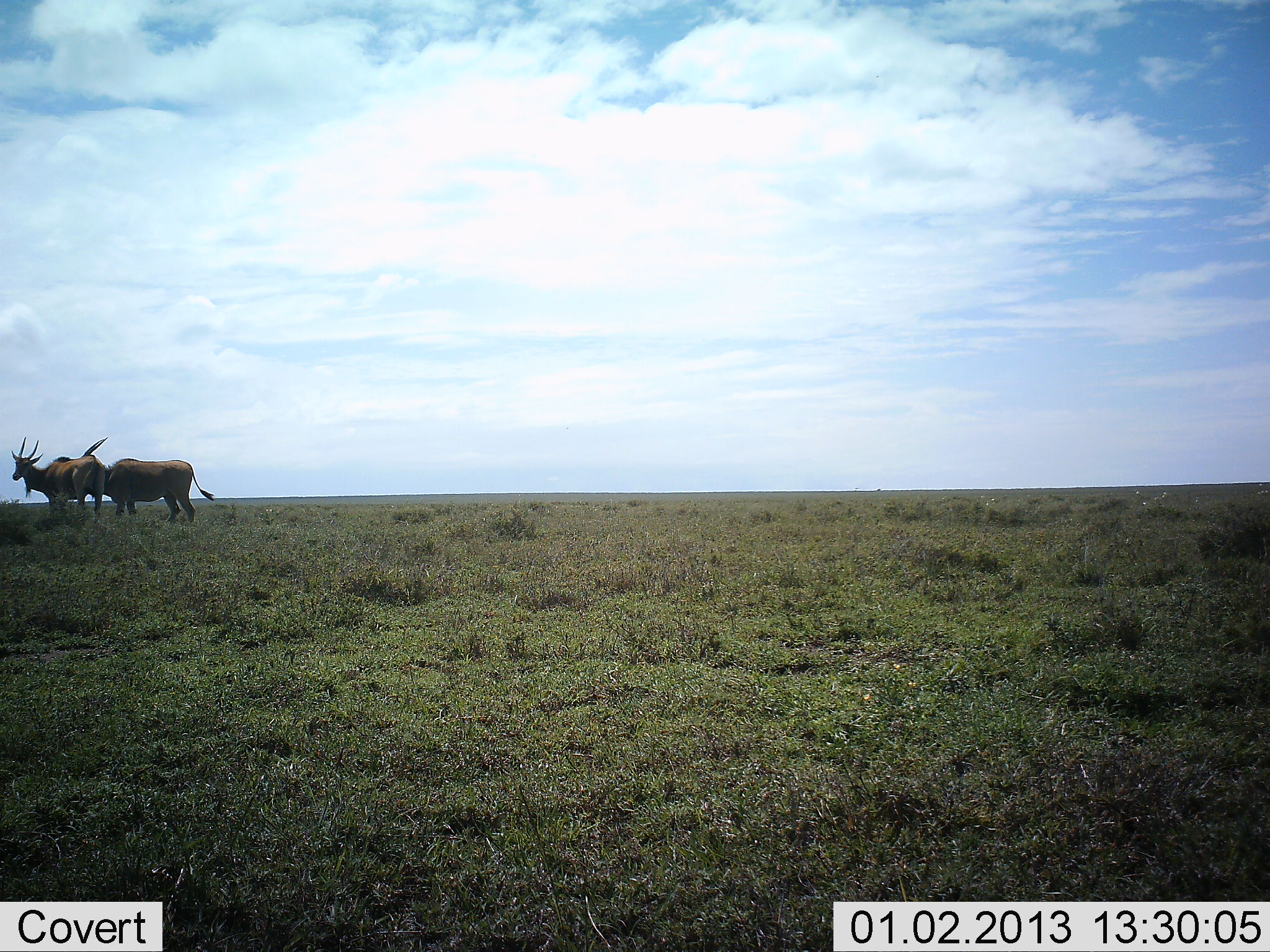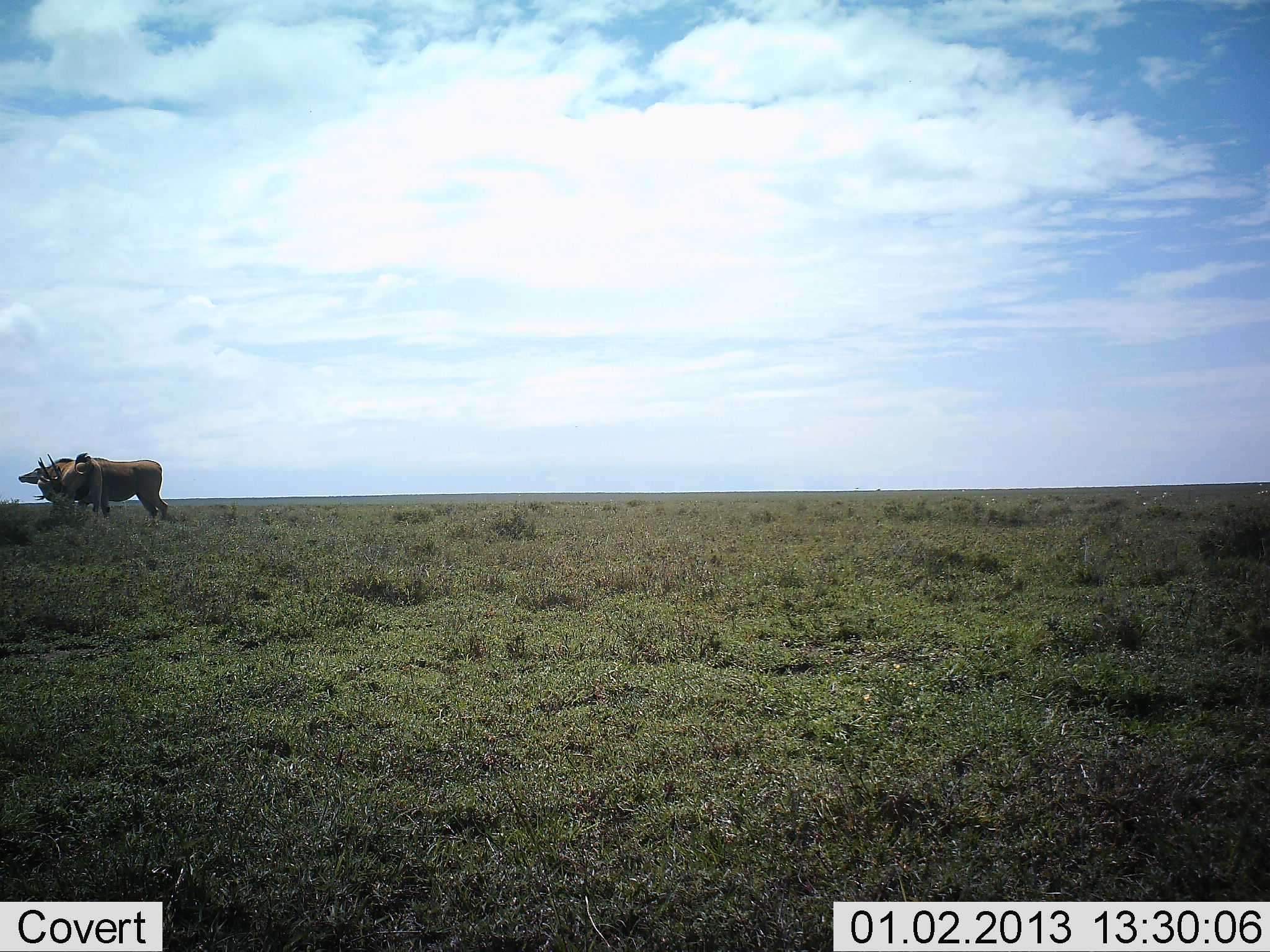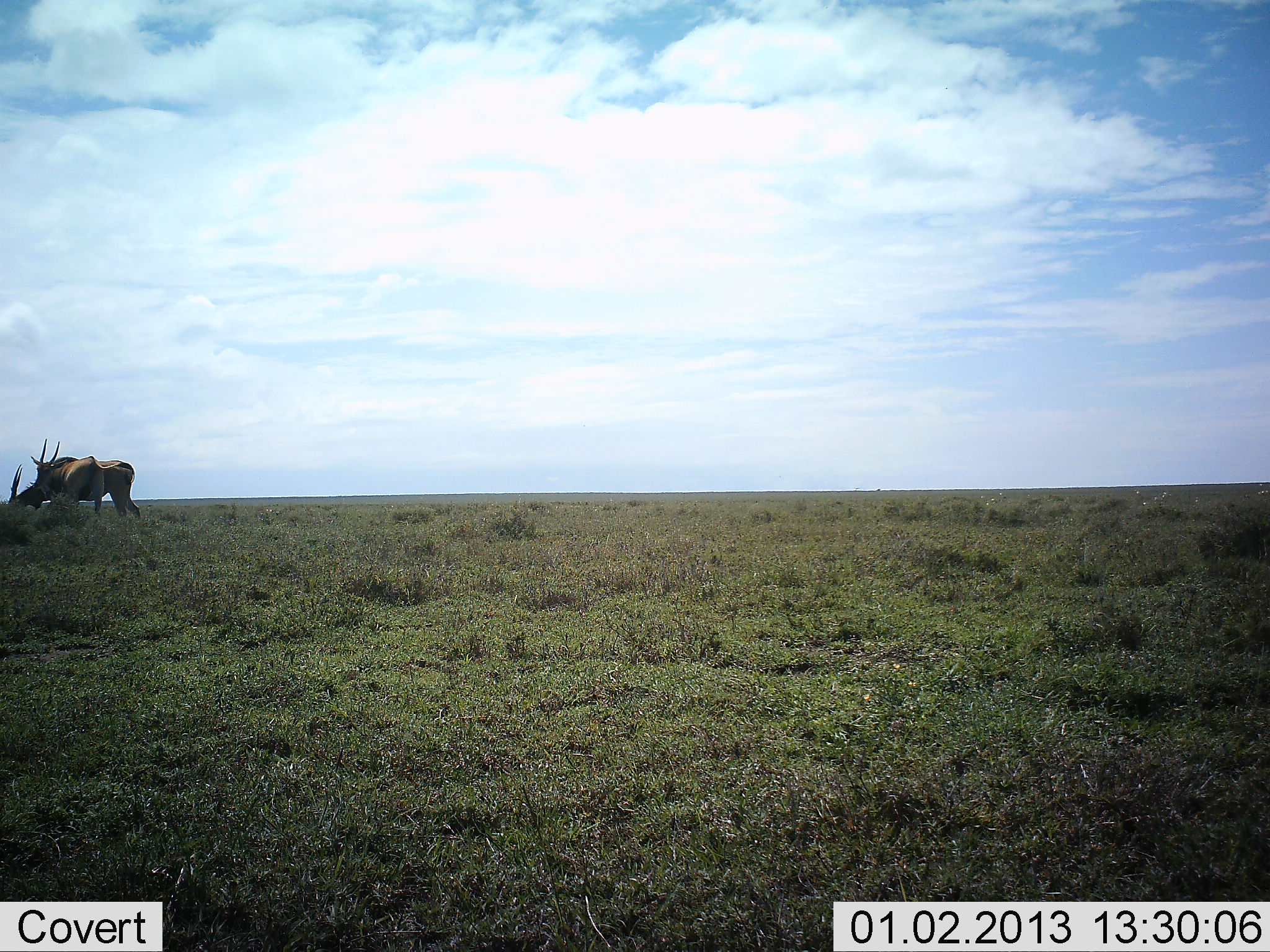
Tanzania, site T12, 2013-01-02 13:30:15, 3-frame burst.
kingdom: Animalia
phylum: Chordata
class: Mammalia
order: Artiodactyla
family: Bovidae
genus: Tragelaphus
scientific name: Tragelaphus oryx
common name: eland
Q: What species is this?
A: Eland (Tragelaphus oryx).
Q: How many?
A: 2.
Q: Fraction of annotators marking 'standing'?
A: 60%.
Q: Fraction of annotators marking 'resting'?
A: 0%.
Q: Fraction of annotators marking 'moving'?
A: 20%.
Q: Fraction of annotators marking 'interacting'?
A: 20%.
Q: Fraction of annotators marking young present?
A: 0%.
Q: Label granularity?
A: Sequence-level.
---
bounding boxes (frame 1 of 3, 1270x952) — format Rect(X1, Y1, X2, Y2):
animal: Rect(82, 437, 215, 531); Rect(9, 437, 107, 524)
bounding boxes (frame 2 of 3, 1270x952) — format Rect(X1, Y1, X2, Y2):
animal: Rect(71, 457, 171, 528); Rect(37, 453, 103, 531); Rect(15, 457, 71, 506)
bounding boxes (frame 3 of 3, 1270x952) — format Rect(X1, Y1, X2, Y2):
animal: Rect(29, 437, 143, 520); Rect(8, 456, 136, 527)